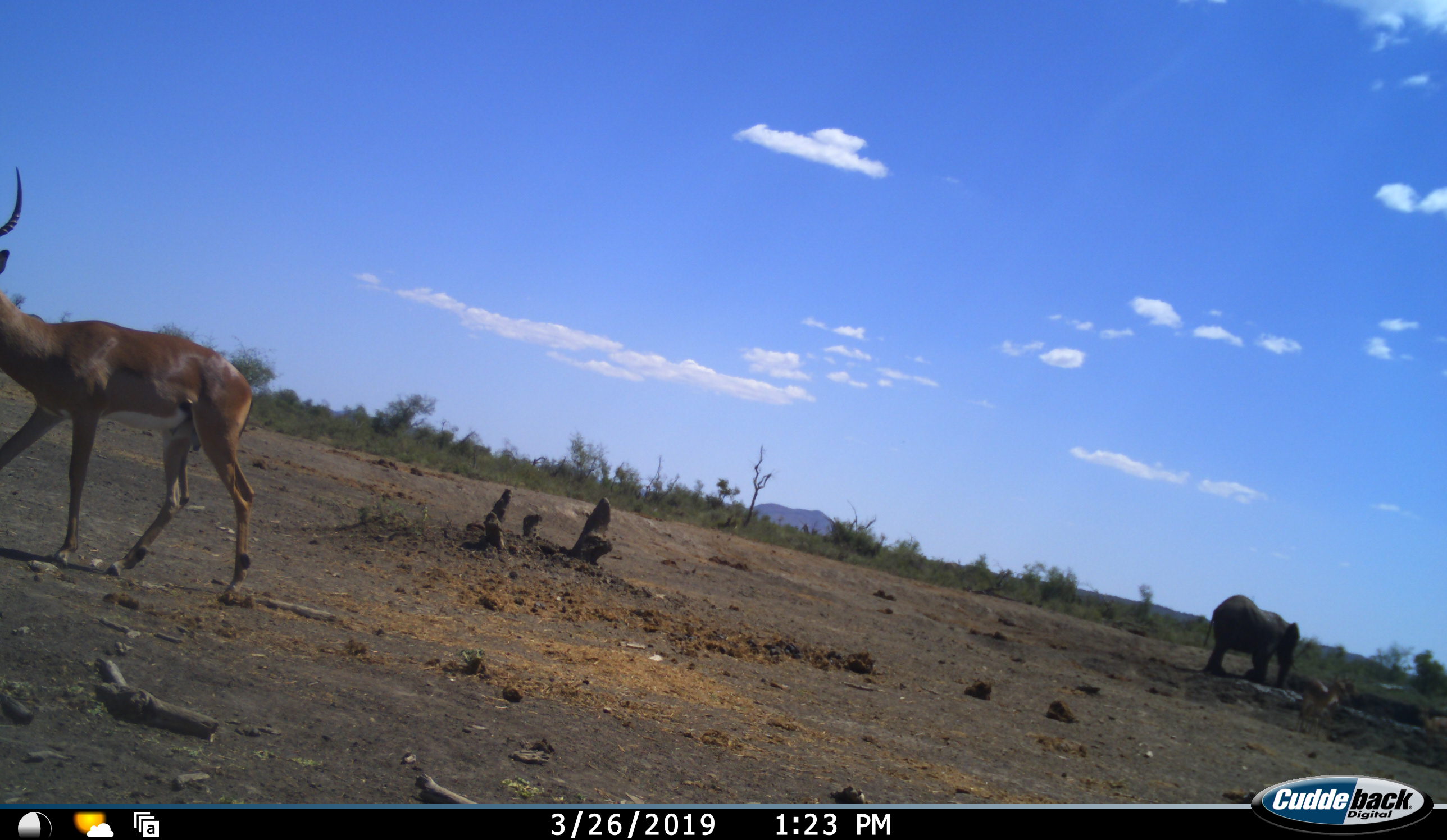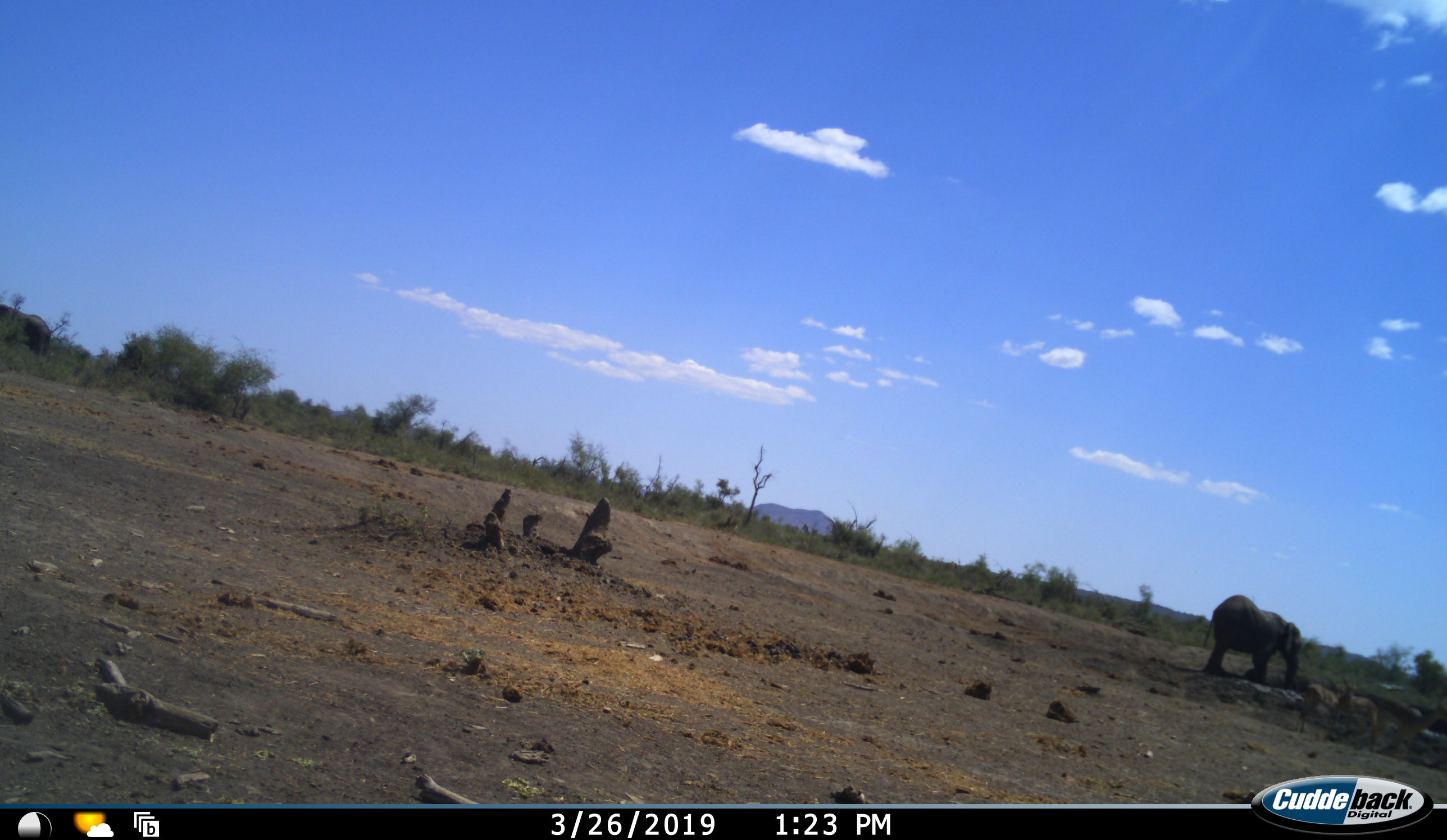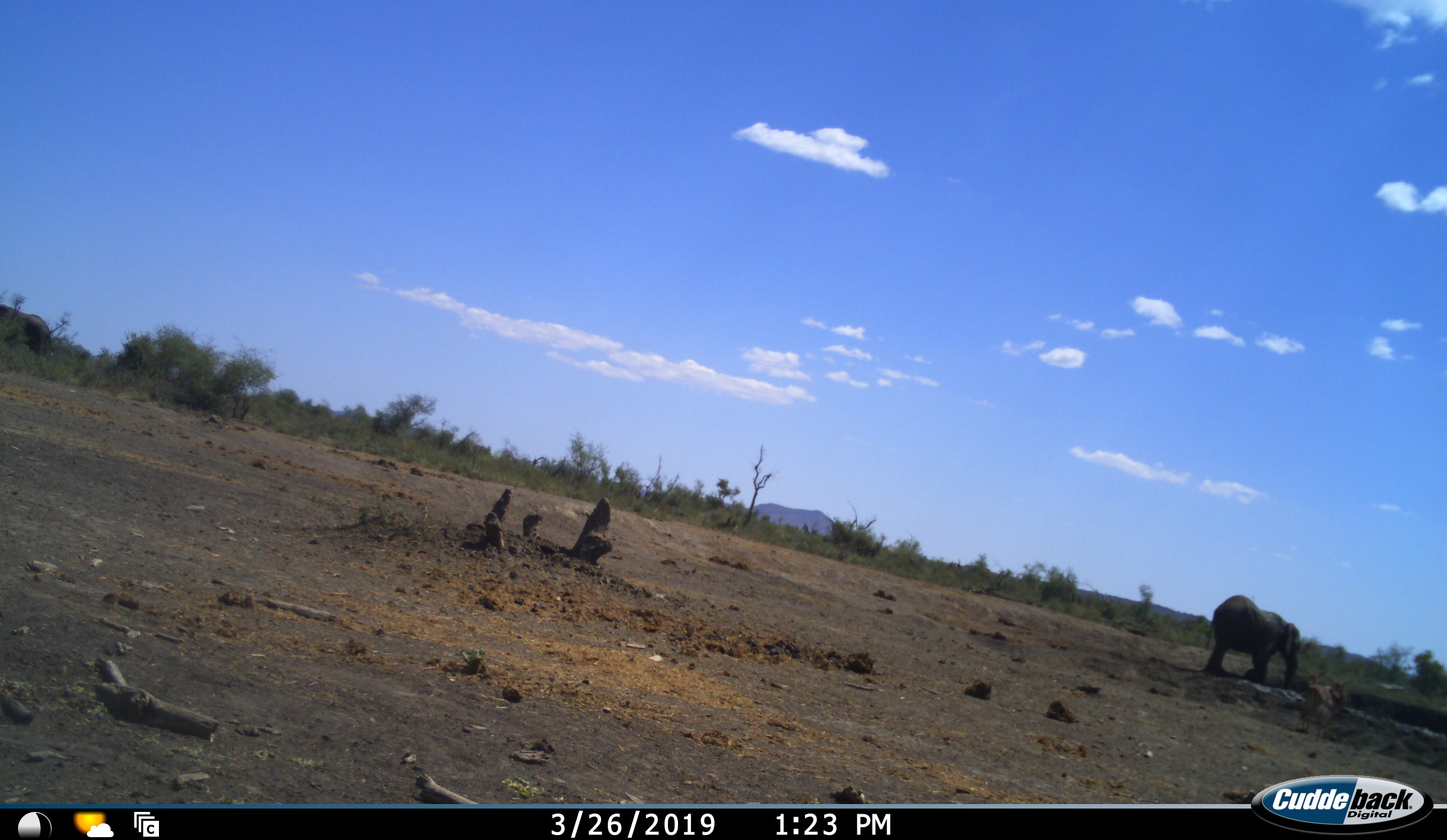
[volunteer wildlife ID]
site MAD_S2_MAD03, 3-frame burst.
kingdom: Animalia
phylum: Chordata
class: Mammalia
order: Proboscidea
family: Elephantidae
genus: Loxodonta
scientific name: Loxodonta africana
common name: african bush elephant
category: elephant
Elephant (african bush elephant) (Loxodonta africana), count 1. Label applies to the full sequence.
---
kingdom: Animalia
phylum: Chordata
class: Mammalia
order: Artiodactyla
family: Bovidae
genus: Aepyceros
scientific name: Aepyceros melampus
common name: impala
Impala (Aepyceros melampus), count 2. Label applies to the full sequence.